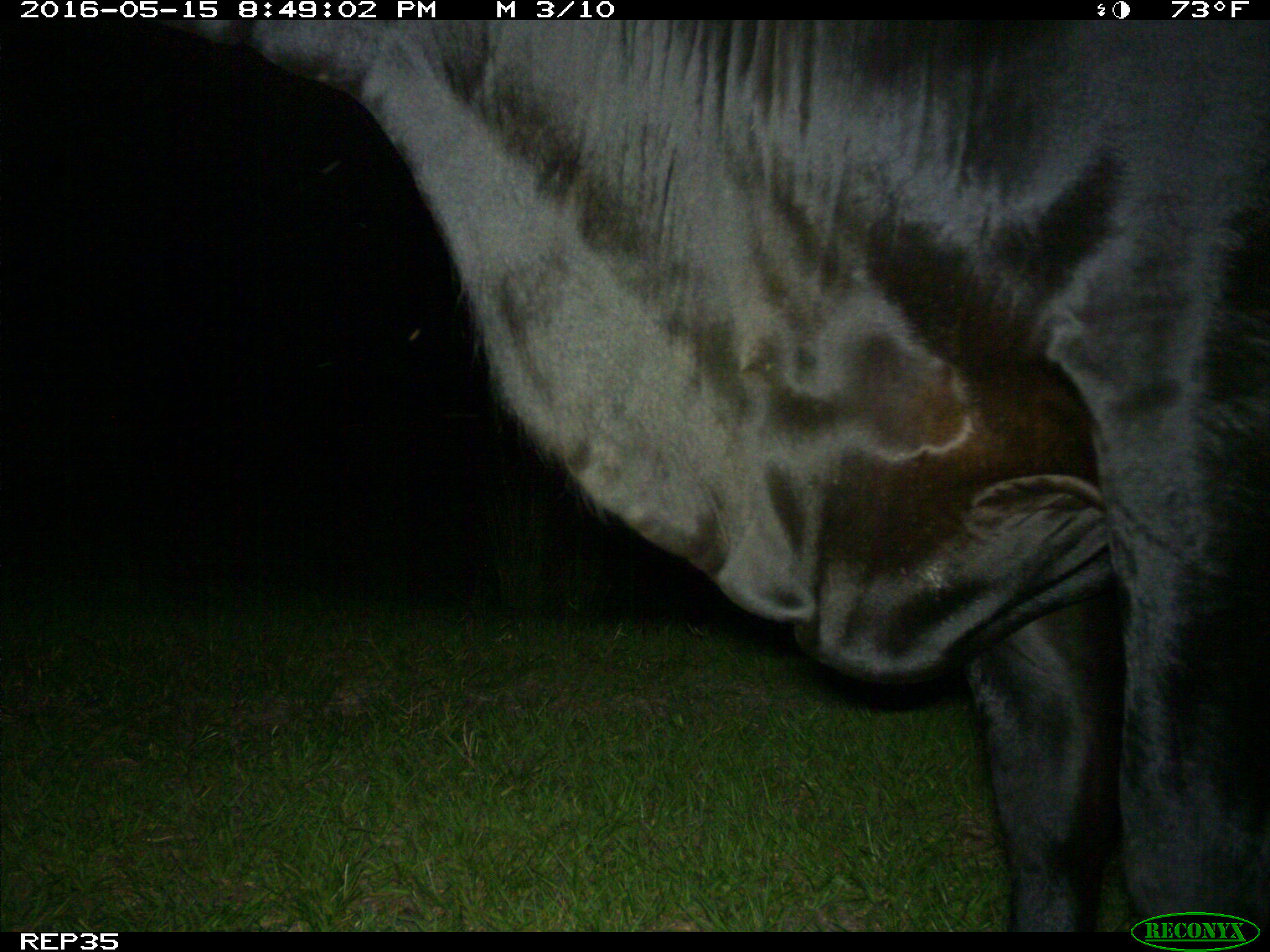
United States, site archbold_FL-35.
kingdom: Animalia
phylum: Chordata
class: Mammalia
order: Artiodactyla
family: Bovidae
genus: Bos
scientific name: Bos taurus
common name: domestic cow